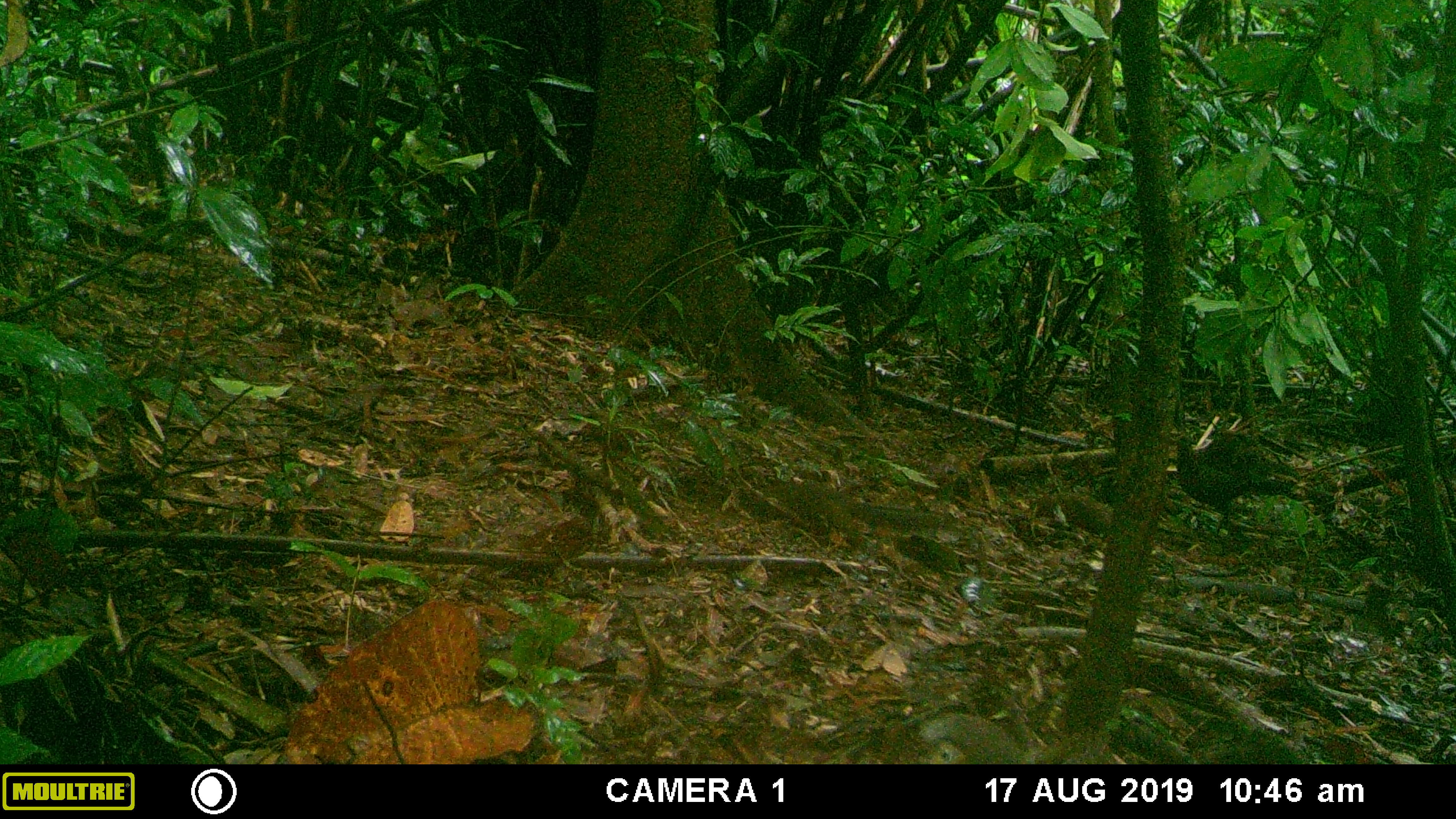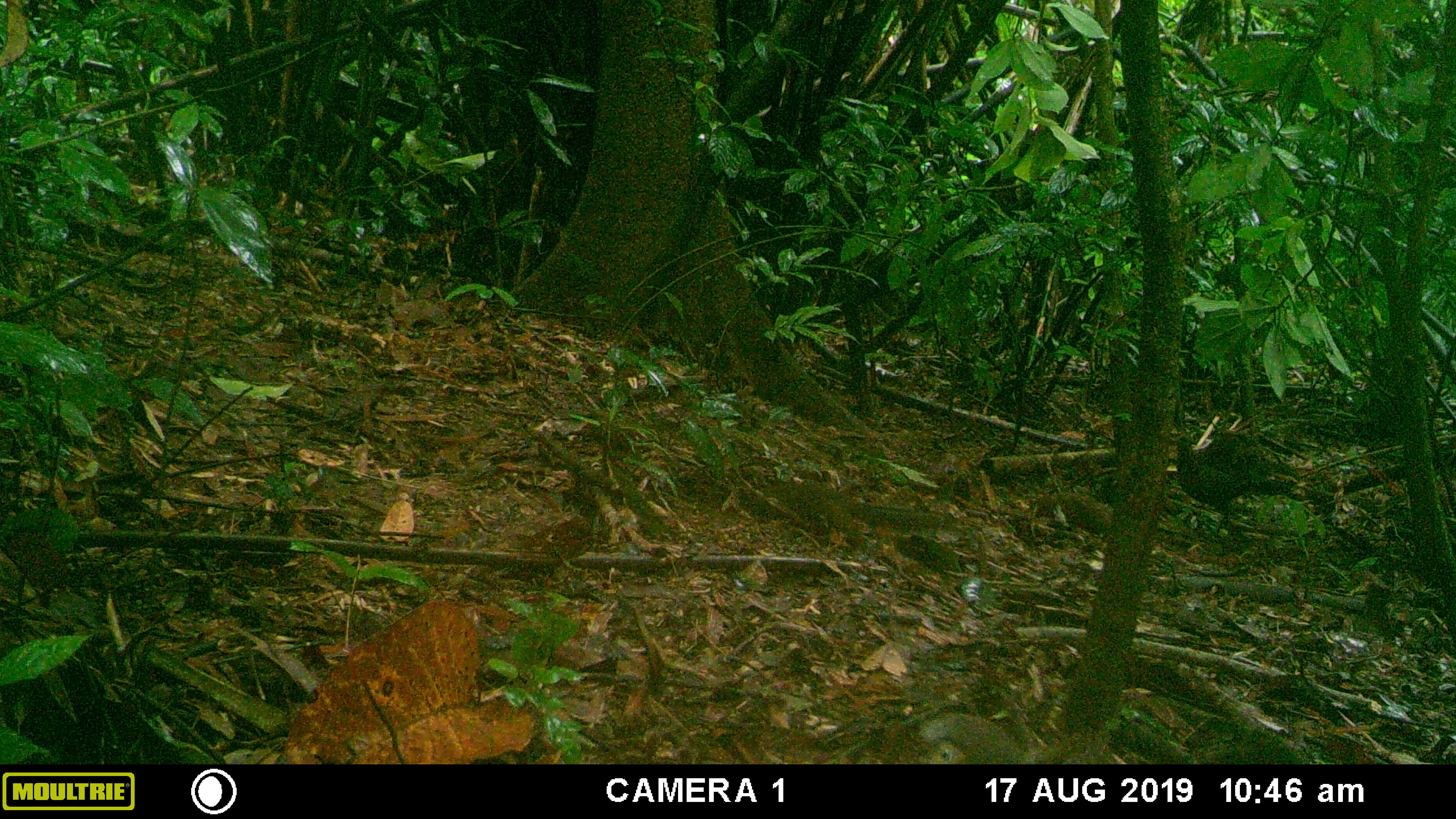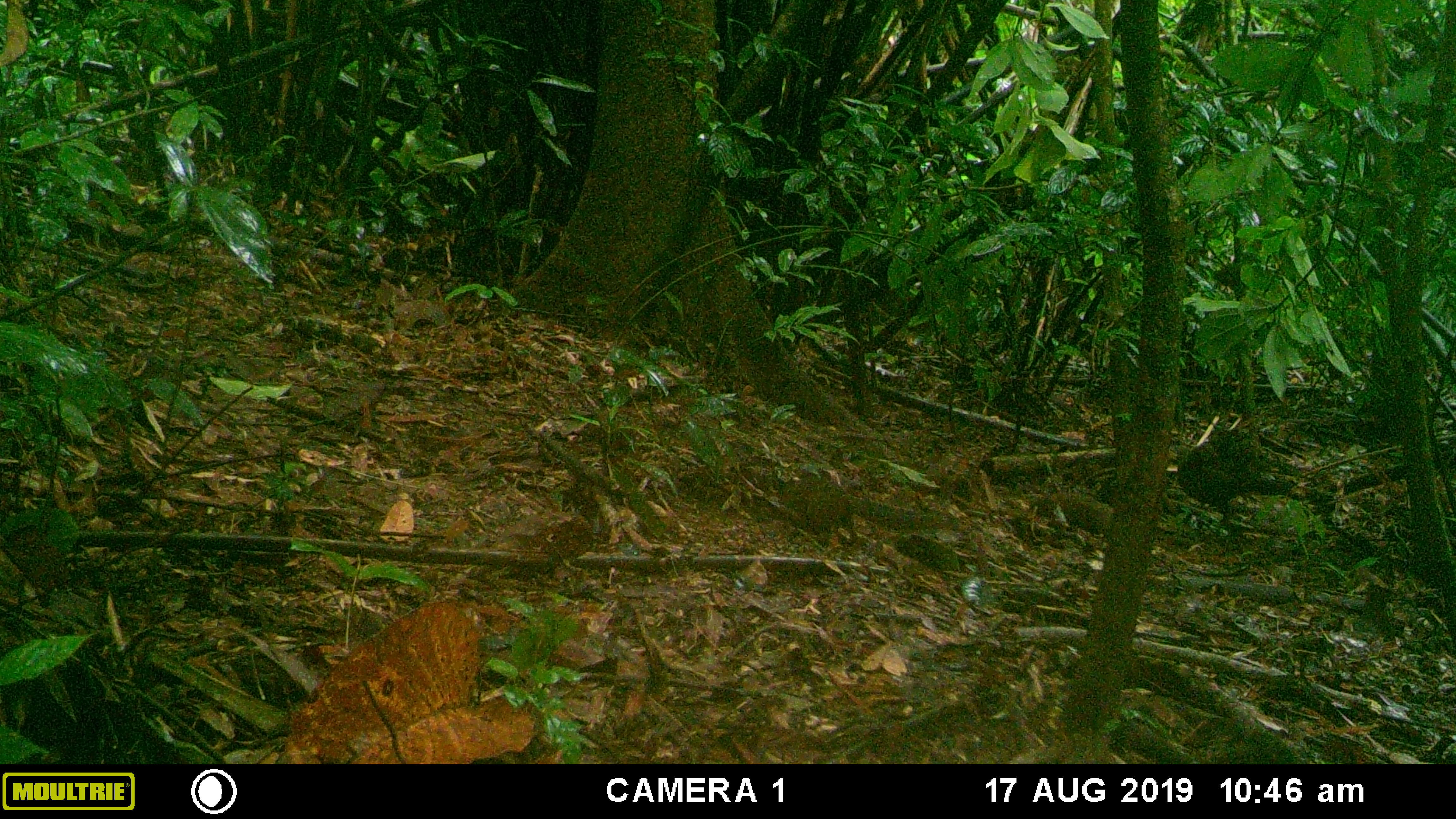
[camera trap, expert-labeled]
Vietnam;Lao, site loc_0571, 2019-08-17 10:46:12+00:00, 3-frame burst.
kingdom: Animalia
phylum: Chordata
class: Aves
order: Galliformes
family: Phasianidae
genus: Polyplectron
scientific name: Polyplectron bicalcaratum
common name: gray peacock-pheasant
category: grey peacock pheasant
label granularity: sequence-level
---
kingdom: Animalia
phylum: Chordata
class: Mammalia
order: Rodentia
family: Sciuridae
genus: Dremomys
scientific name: Dremomys rufigenis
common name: red-cheeked squirrel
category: red cheeked squirrel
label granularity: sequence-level